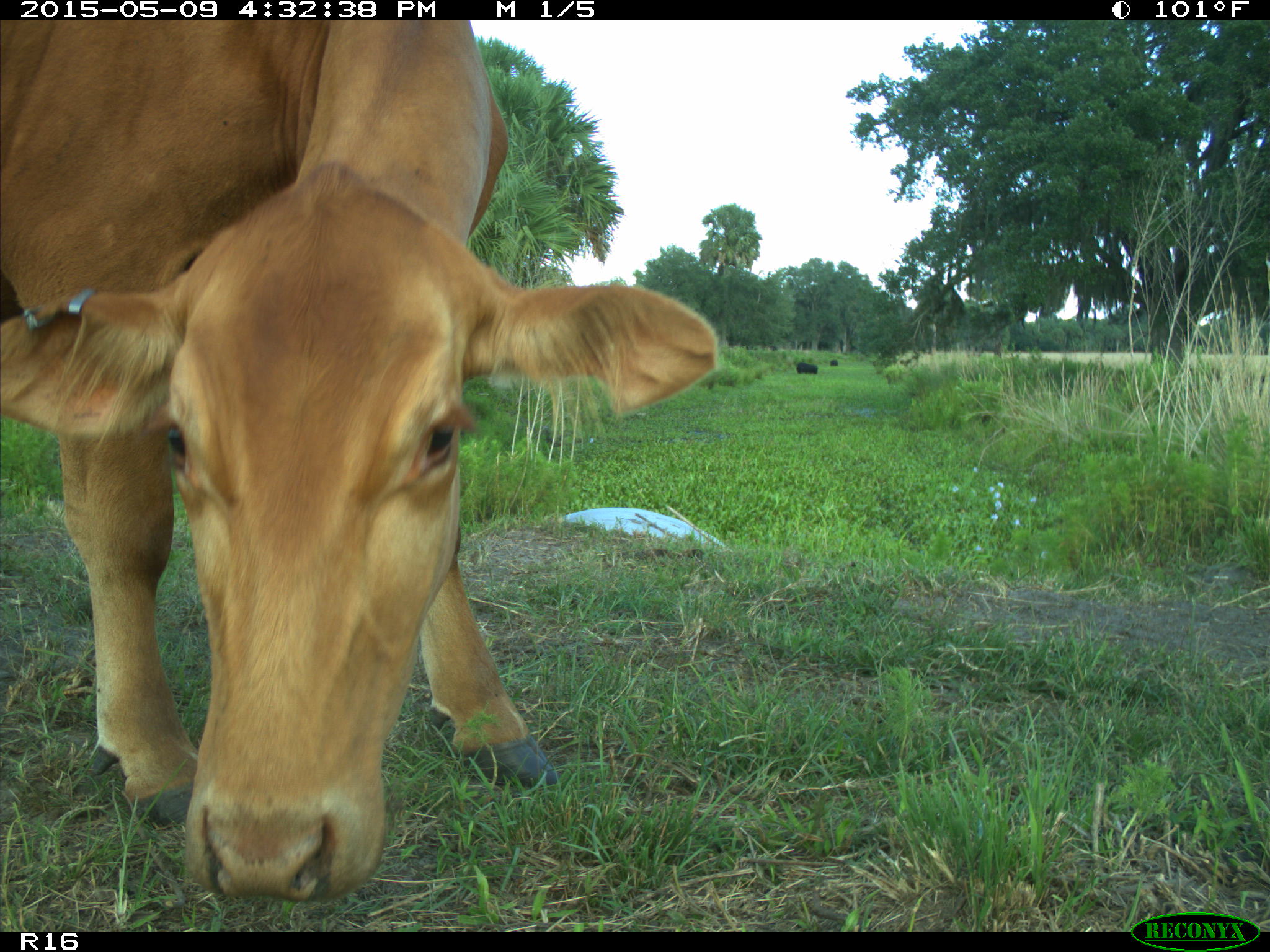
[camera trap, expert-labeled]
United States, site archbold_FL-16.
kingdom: Animalia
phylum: Chordata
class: Mammalia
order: Artiodactyla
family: Bovidae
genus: Bos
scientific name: Bos taurus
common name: domestic cow